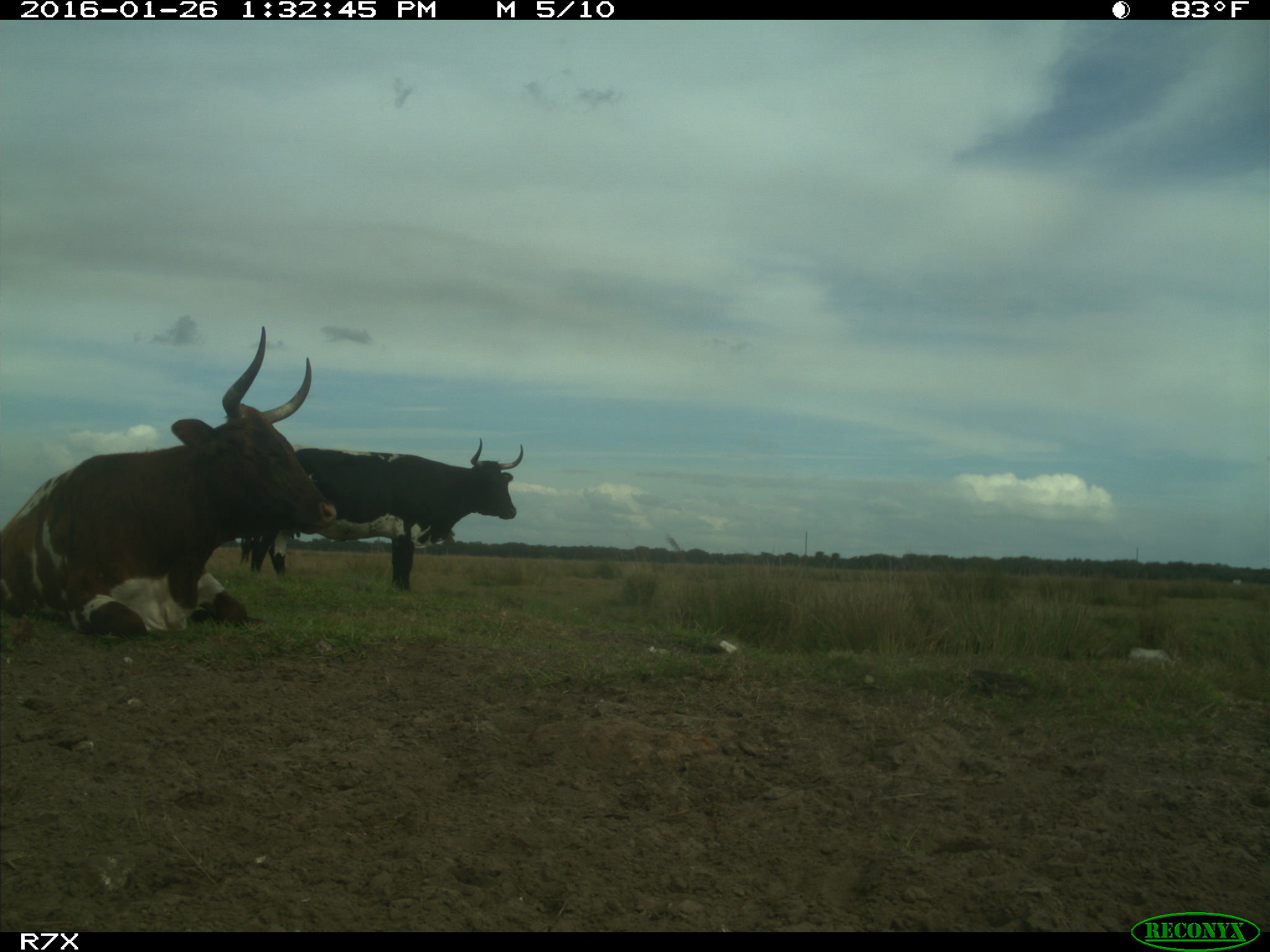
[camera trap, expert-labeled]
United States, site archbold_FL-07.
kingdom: Animalia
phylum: Chordata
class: Mammalia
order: Artiodactyla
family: Bovidae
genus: Bos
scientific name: Bos taurus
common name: domestic cow